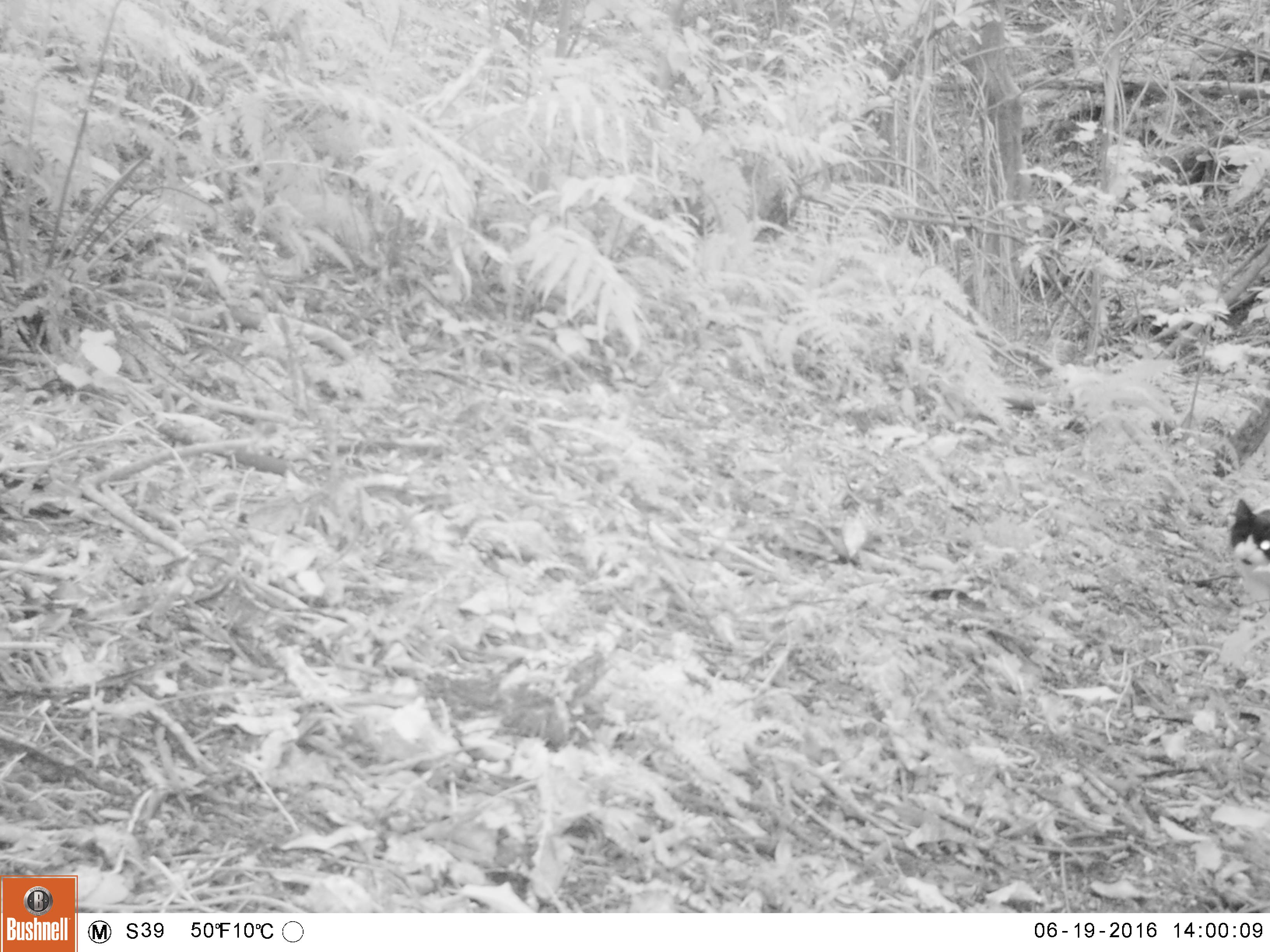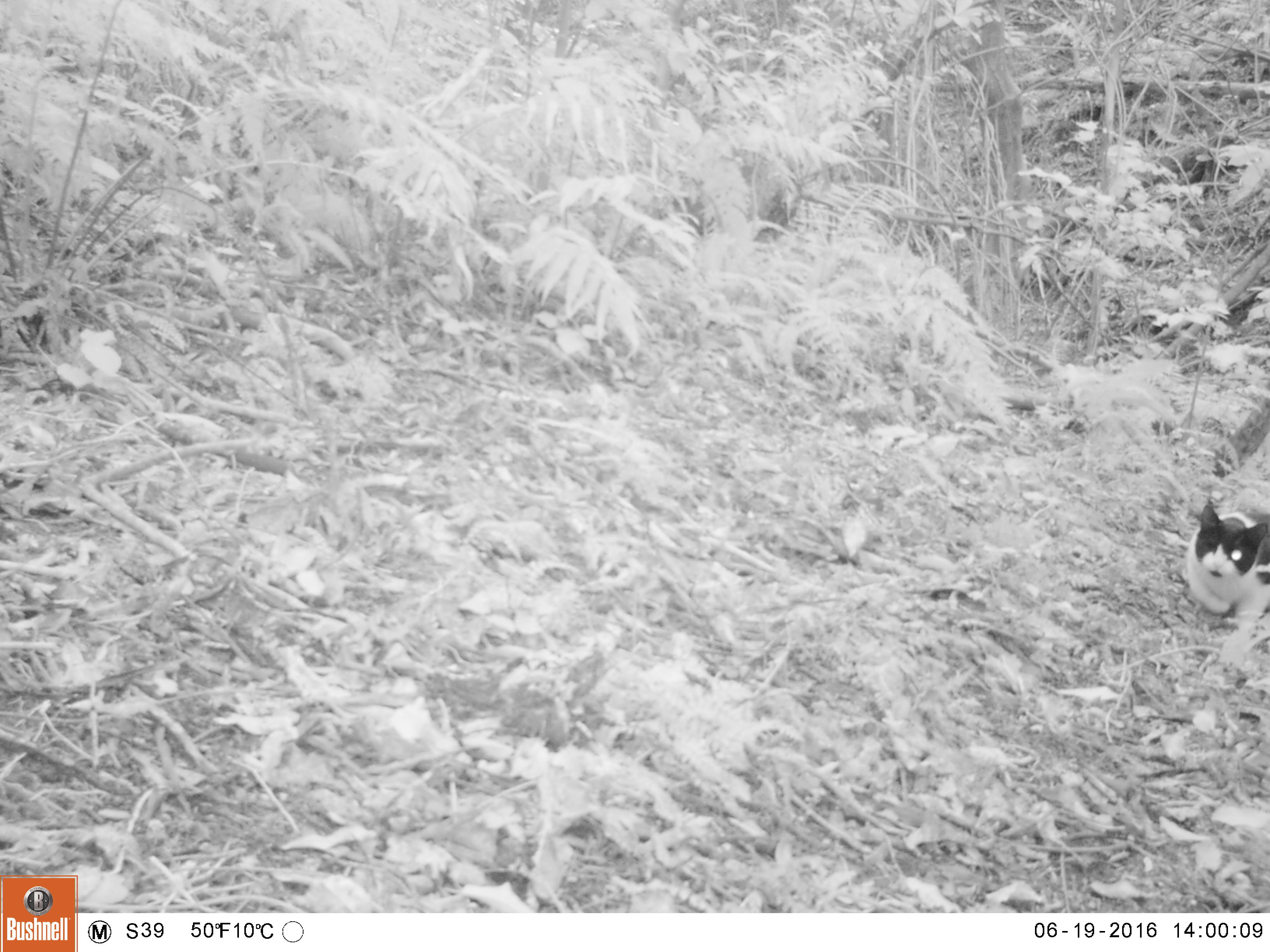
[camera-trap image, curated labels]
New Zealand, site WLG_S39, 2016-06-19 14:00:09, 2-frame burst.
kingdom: Animalia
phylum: Chordata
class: Mammalia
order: Carnivora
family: Felidae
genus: Felis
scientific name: Felis catus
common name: domestic cat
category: cat